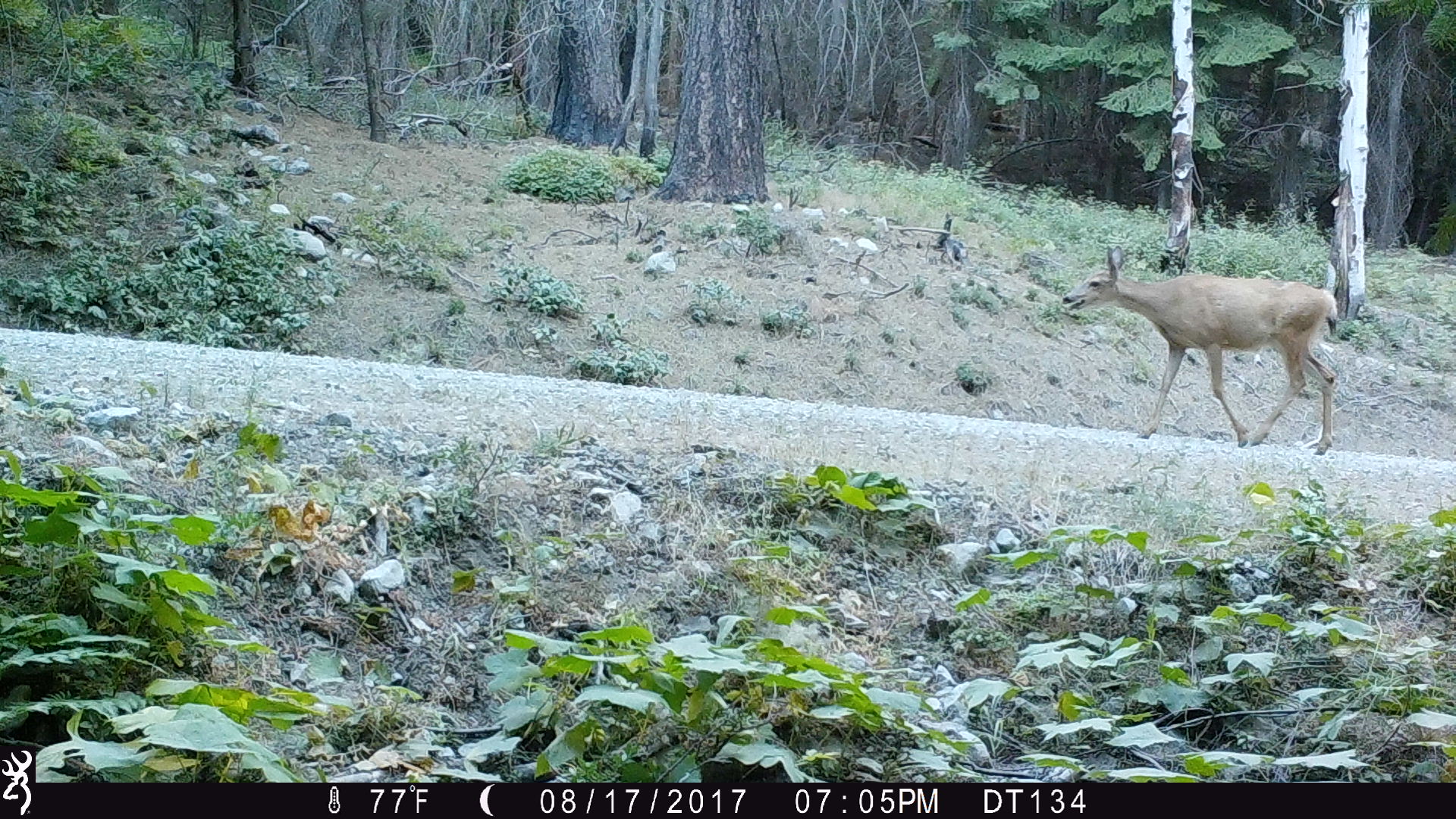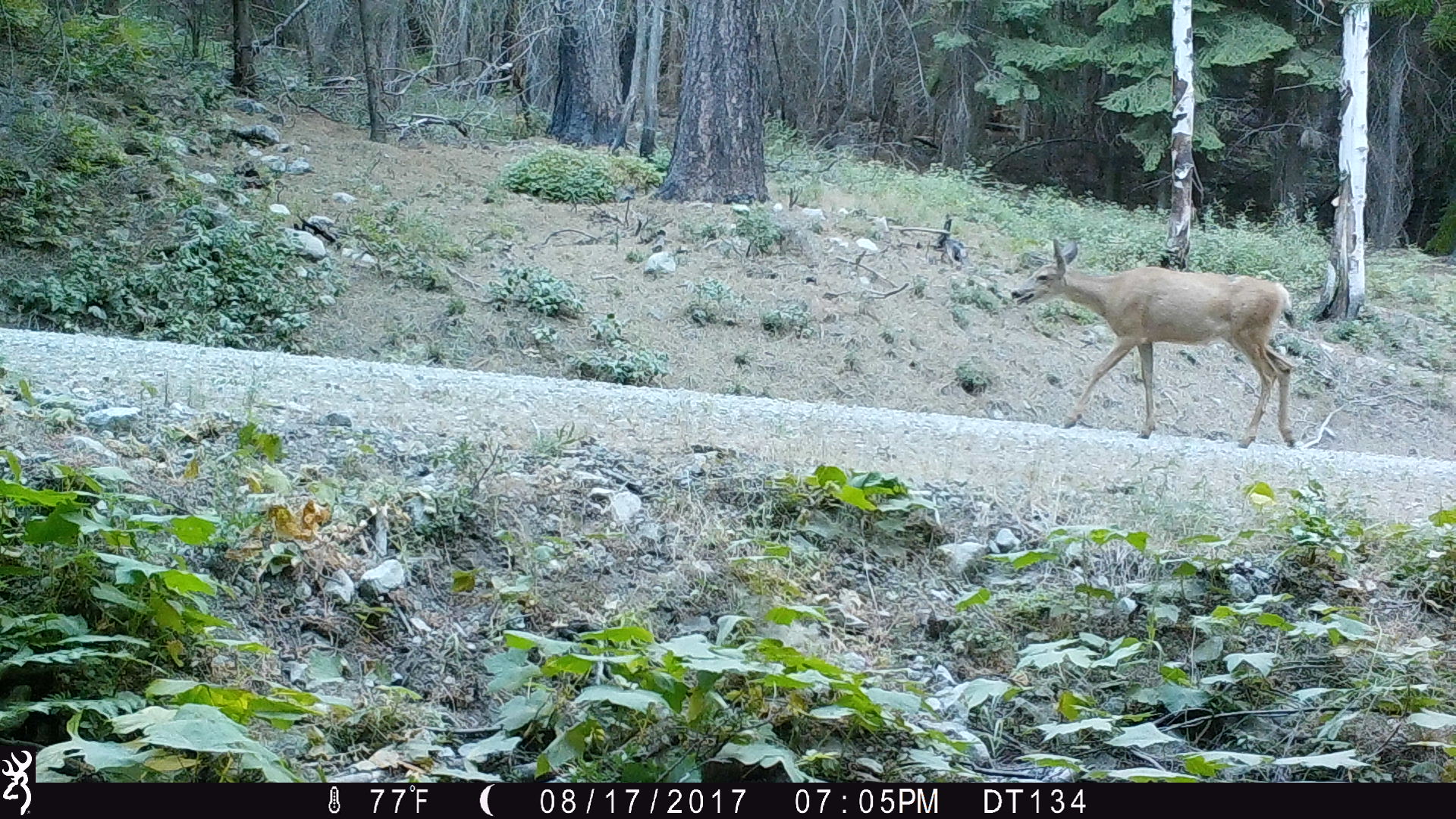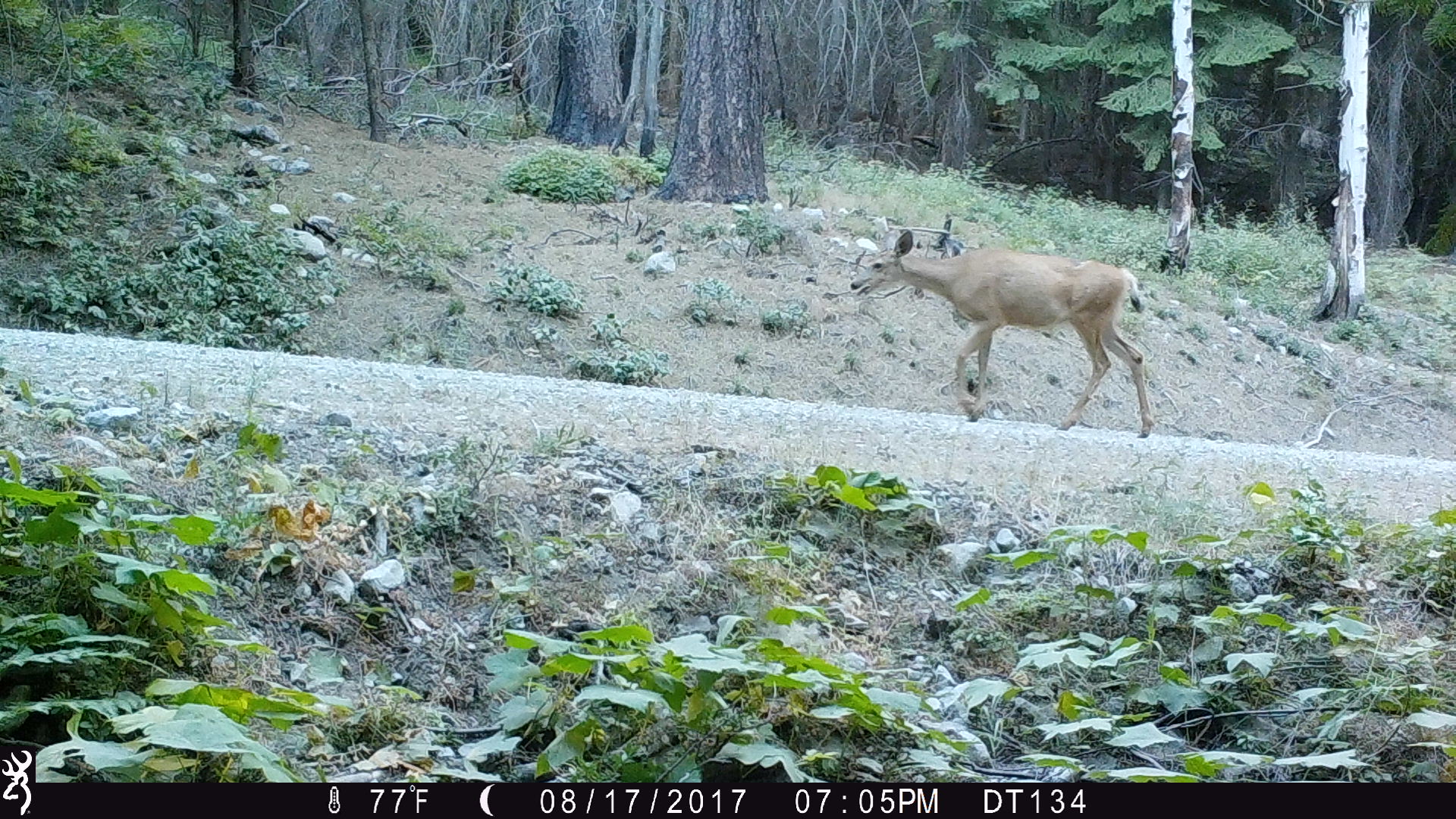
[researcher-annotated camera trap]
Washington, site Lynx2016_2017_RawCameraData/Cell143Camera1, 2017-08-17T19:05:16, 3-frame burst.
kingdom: Animalia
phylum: Chordata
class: Mammalia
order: Artiodactyla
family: Cervidae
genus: Odocoileus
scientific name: Odocoileus hemionus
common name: mule deer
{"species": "Odocoileus hemionus (mule deer)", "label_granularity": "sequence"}